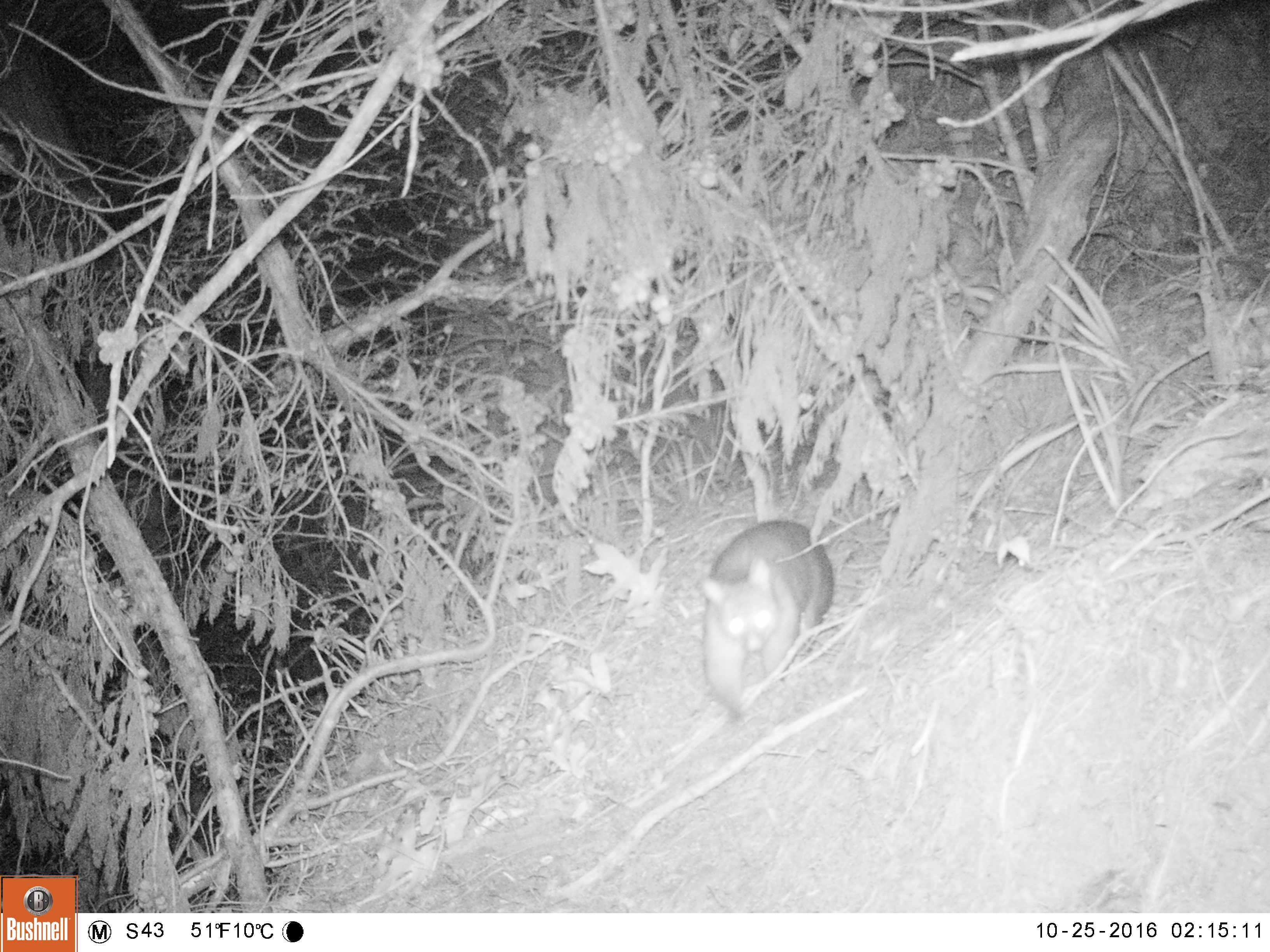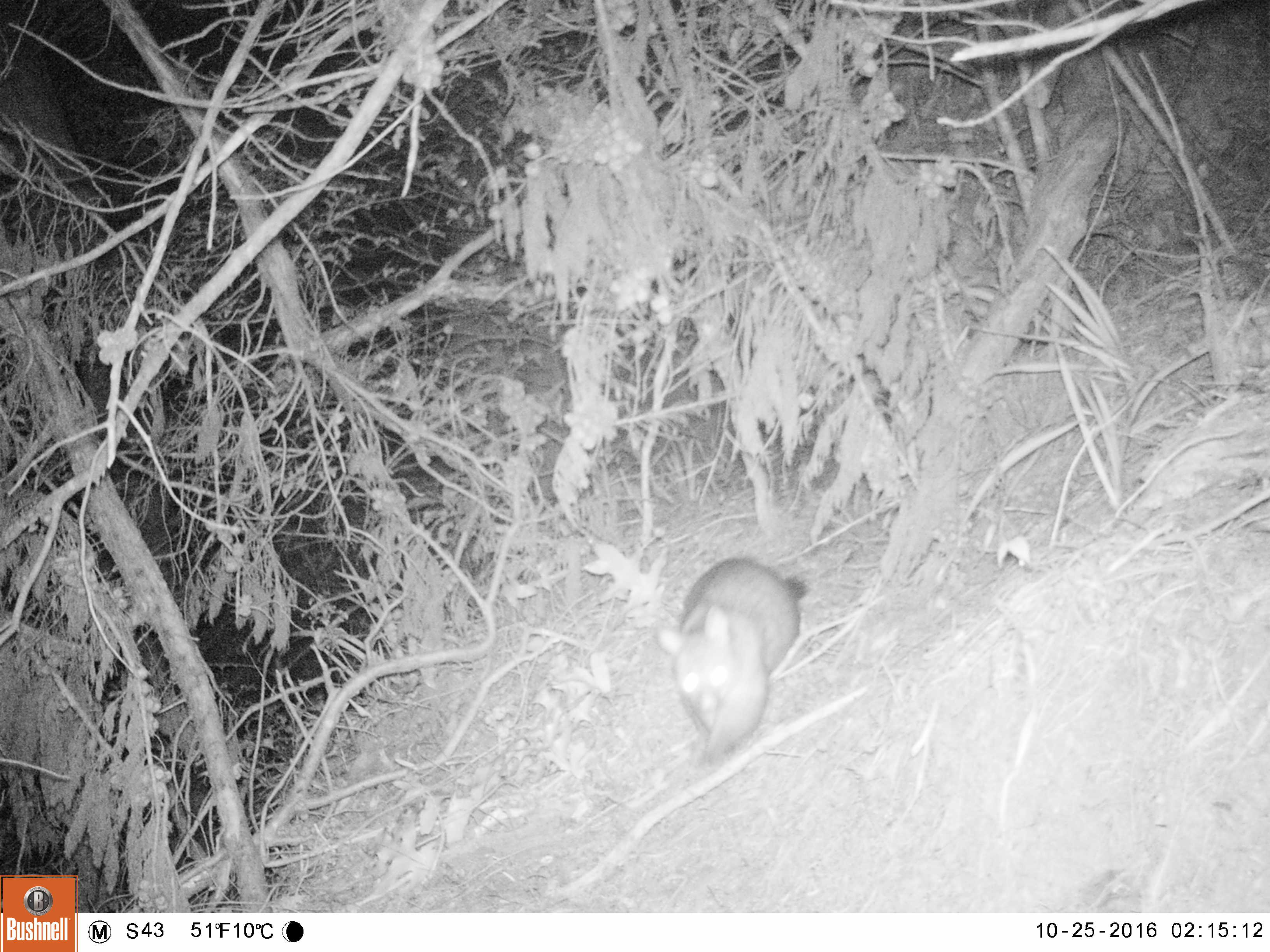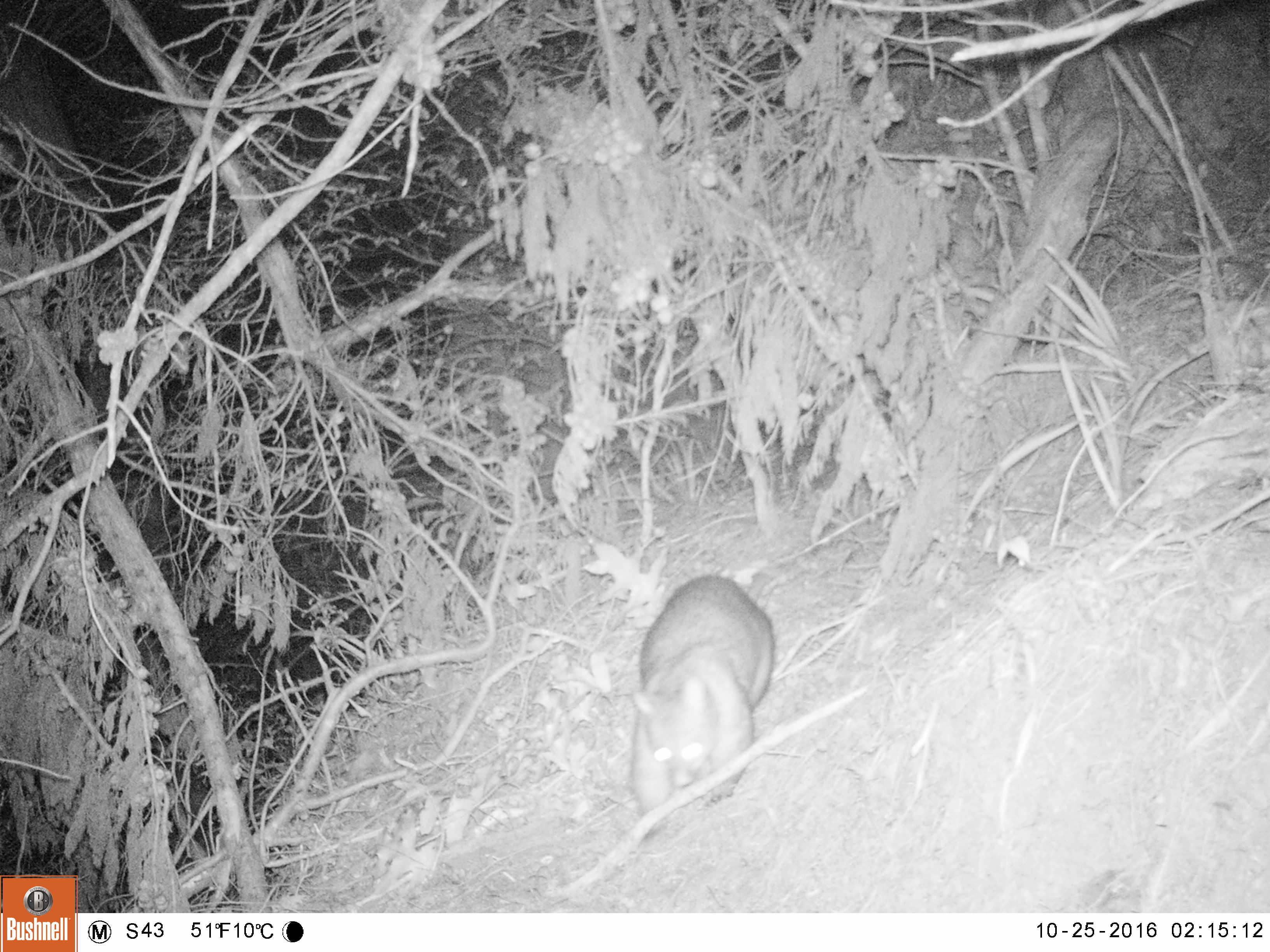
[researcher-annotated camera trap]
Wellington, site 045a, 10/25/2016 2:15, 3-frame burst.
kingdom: Animalia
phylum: Chordata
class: Mammalia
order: Didelphimorphia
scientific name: Didelphimorphia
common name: possum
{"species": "possum (Didelphimorphia)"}